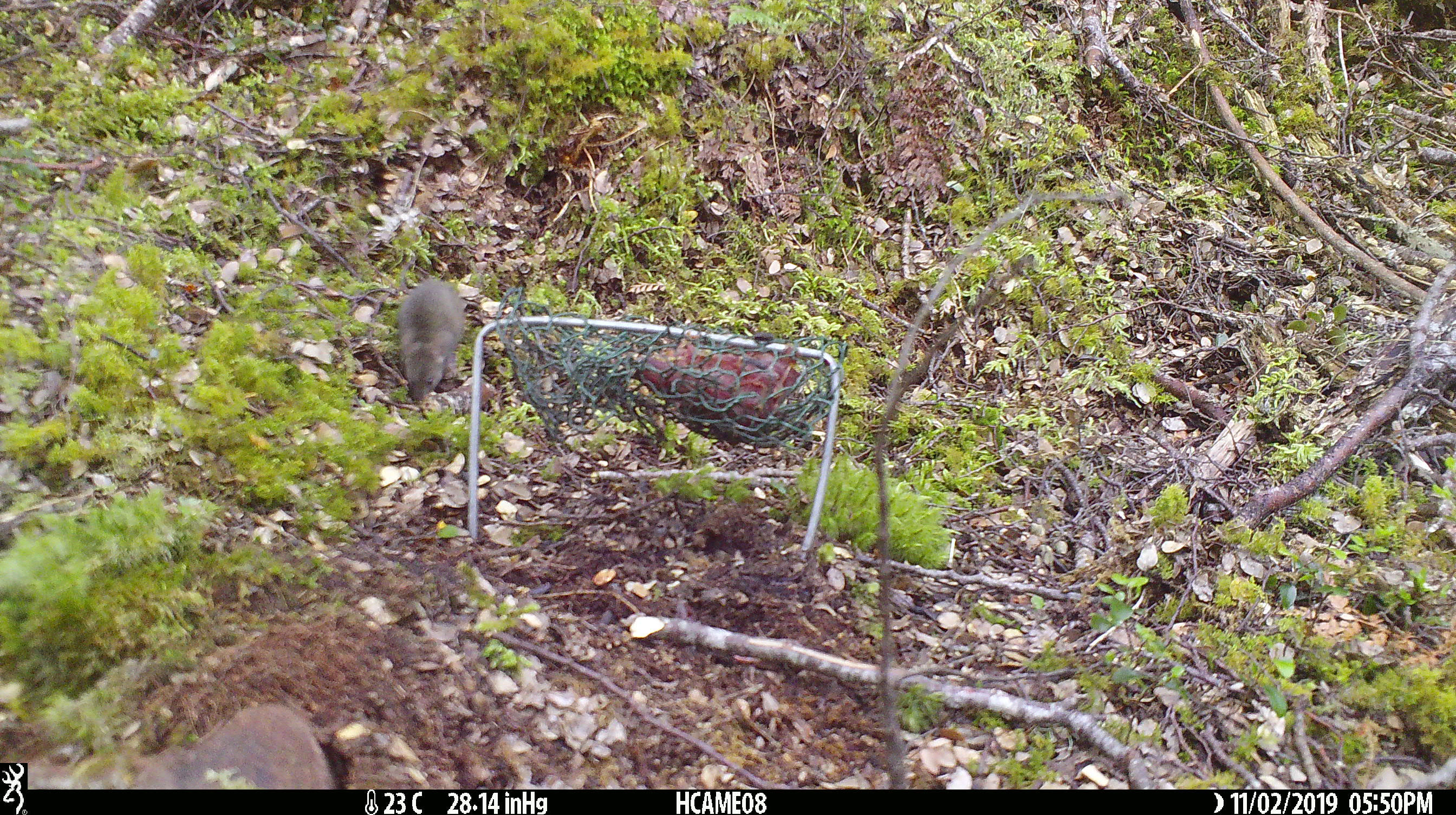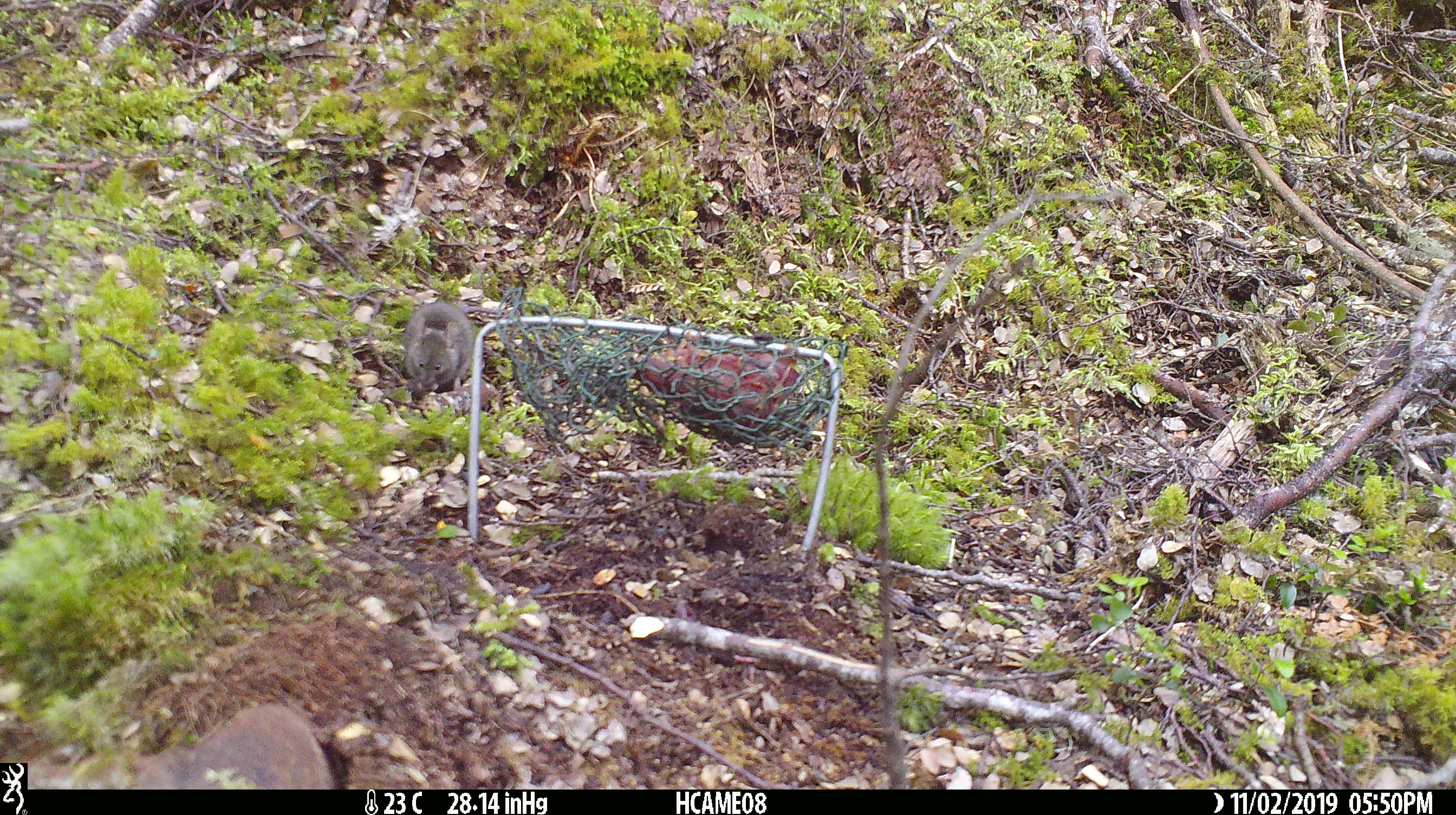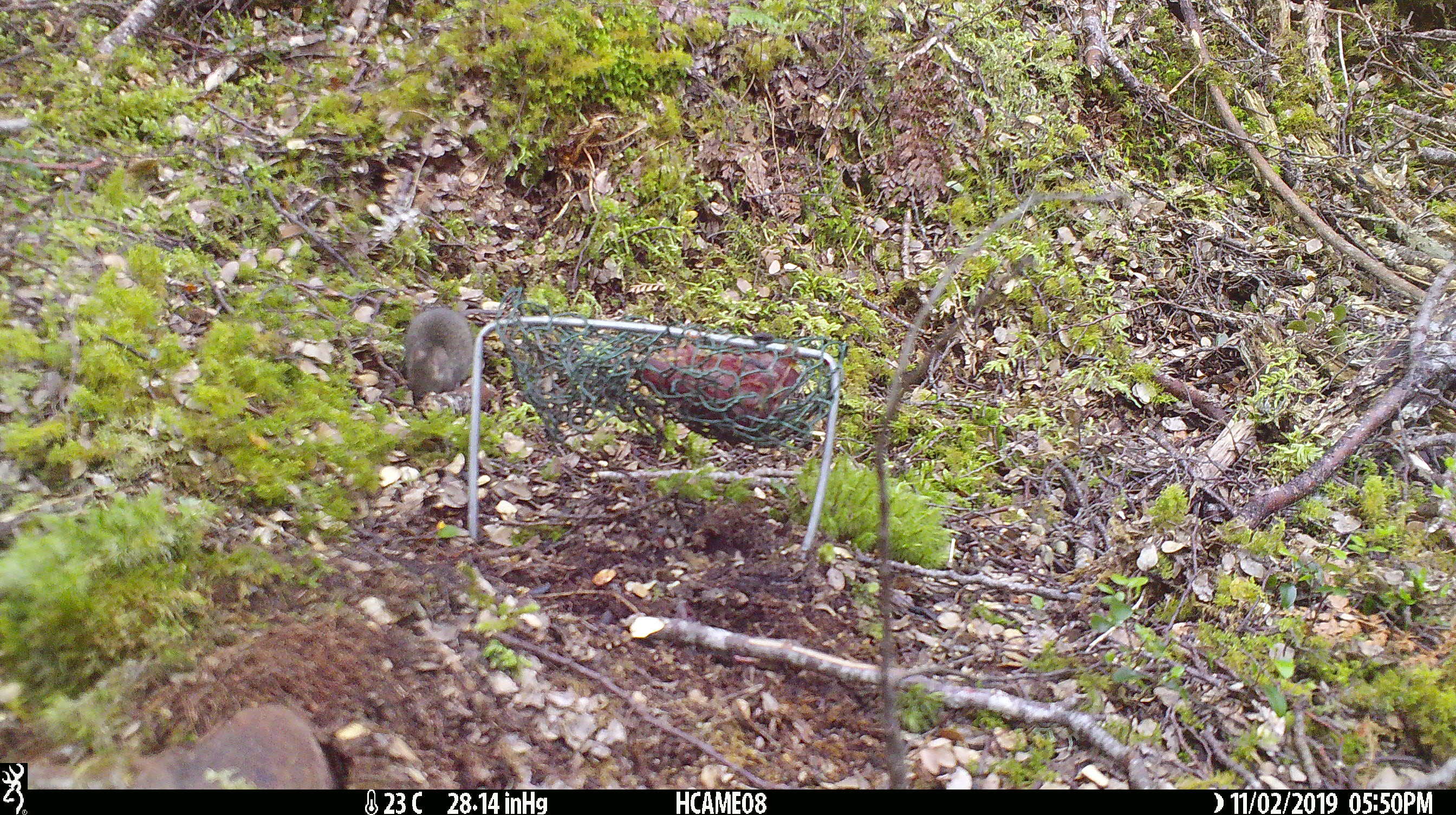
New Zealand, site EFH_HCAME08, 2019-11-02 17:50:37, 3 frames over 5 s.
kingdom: Animalia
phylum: Chordata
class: Mammalia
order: Rodentia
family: Muridae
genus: Mus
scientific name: Mus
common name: mouse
Mouse (Mus).